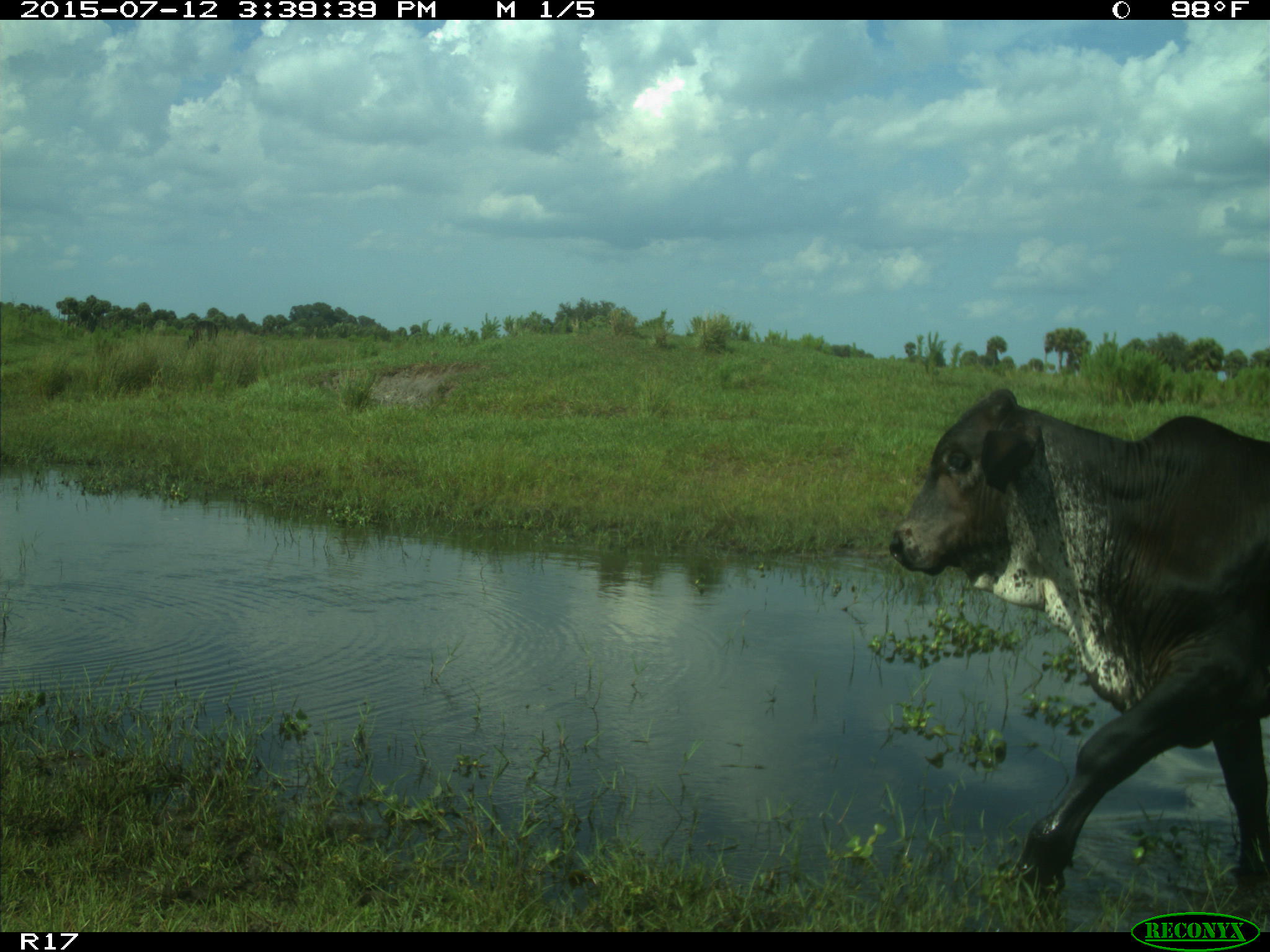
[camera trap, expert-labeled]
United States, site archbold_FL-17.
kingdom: Animalia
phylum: Chordata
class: Mammalia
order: Artiodactyla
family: Bovidae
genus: Bos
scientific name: Bos taurus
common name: domestic cow